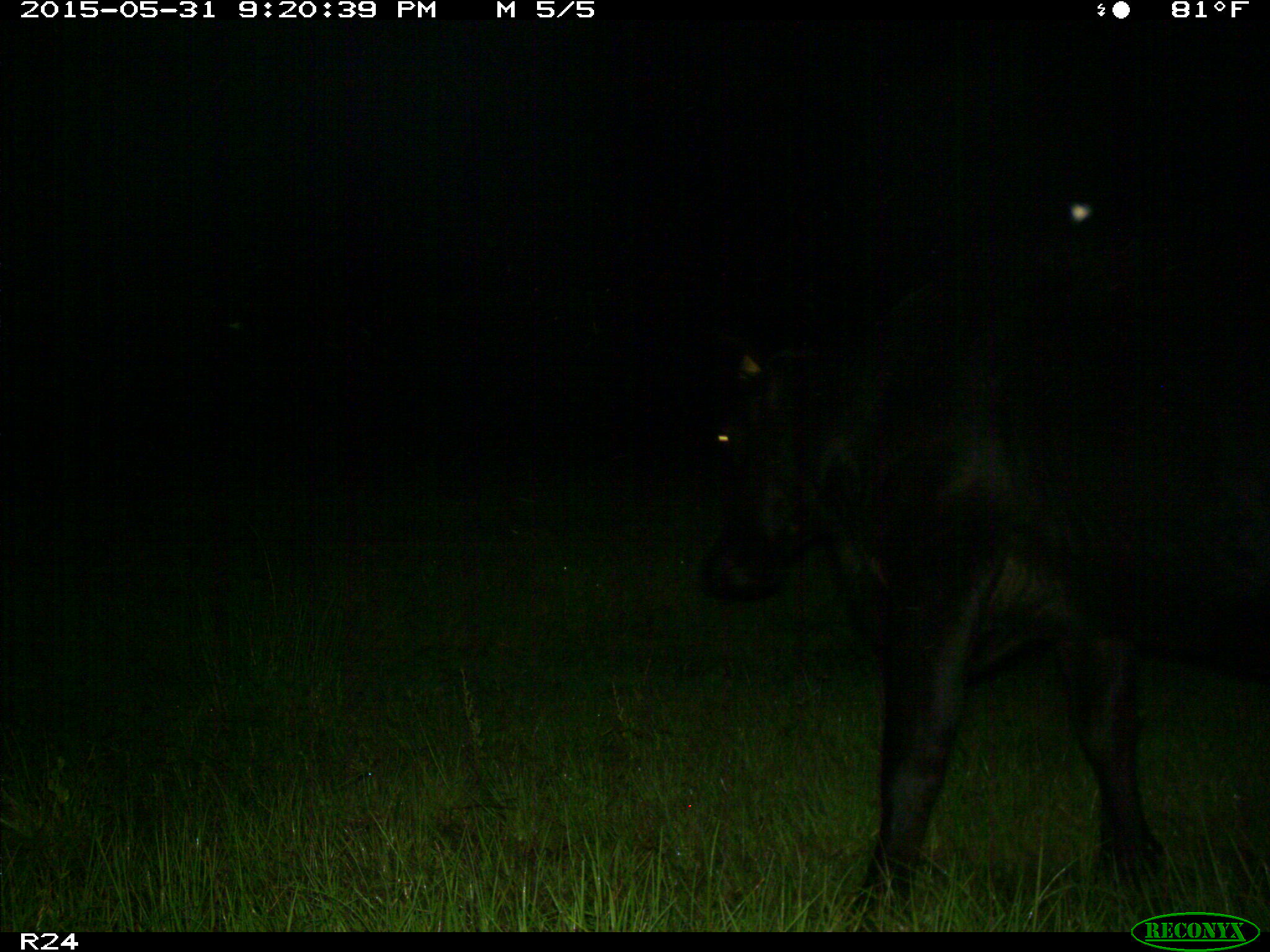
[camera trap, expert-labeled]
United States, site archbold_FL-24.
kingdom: Animalia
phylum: Chordata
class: Mammalia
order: Artiodactyla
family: Bovidae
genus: Bos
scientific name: Bos taurus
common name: domestic cow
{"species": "Bos taurus (domestic cow)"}